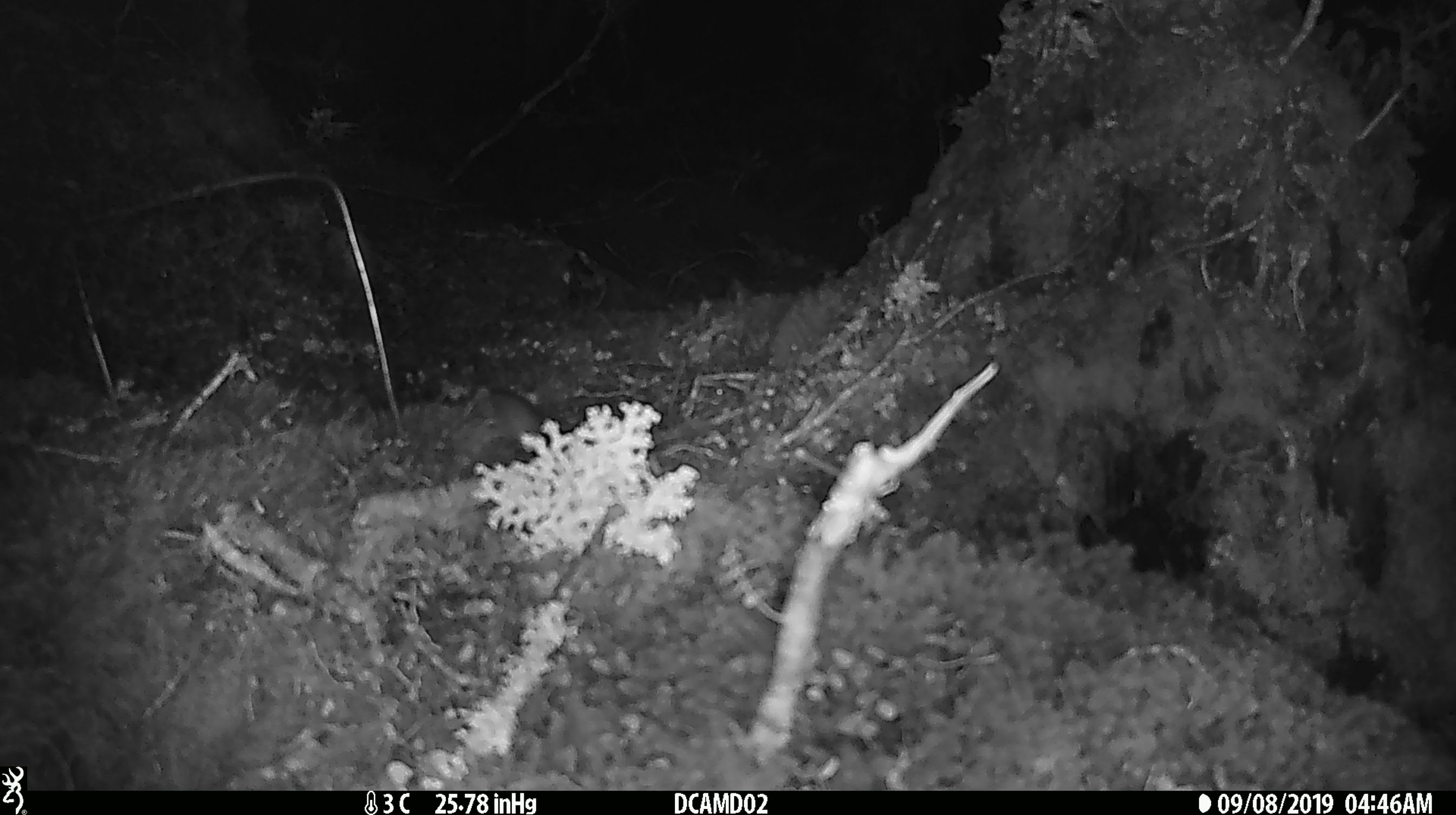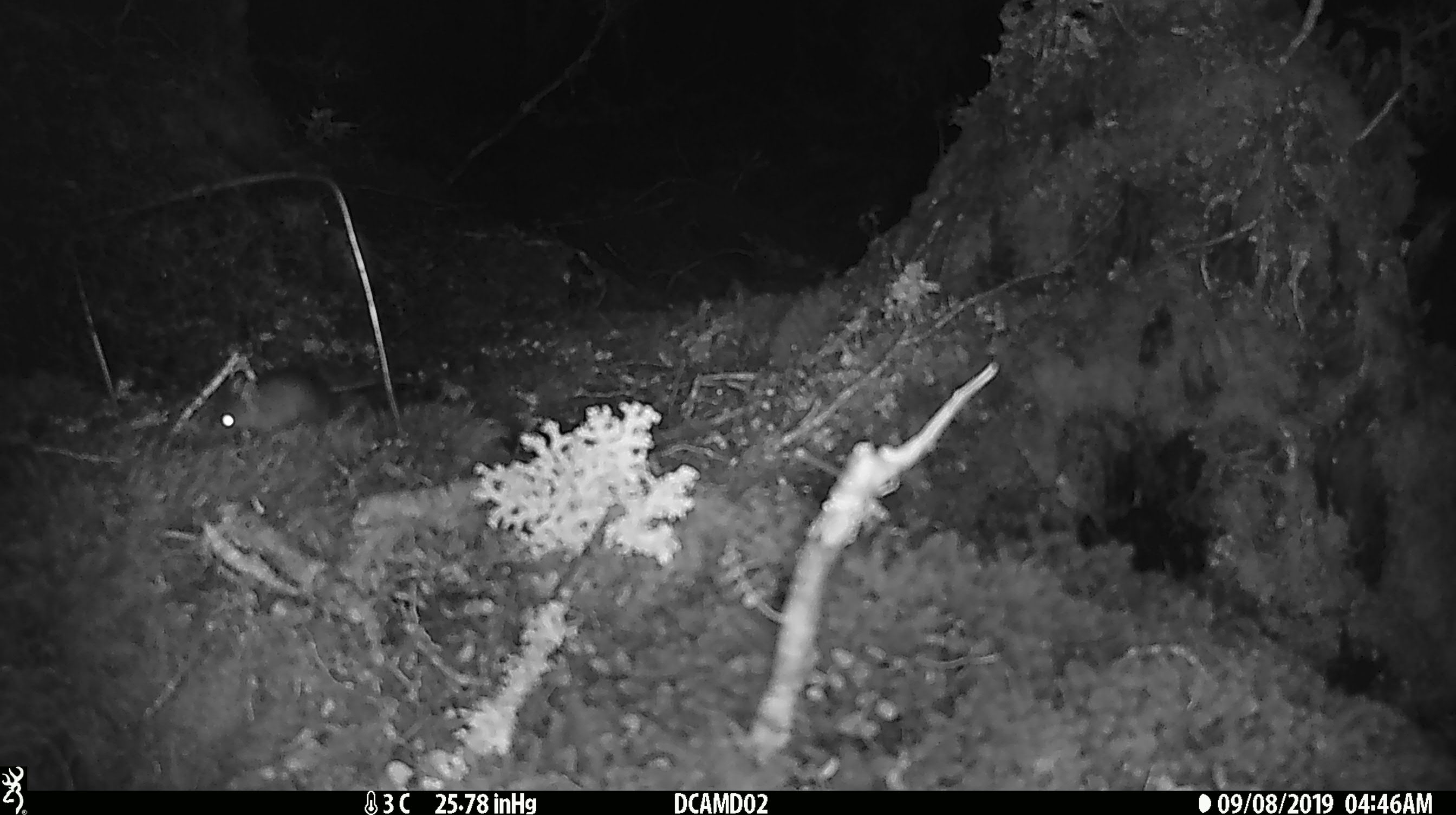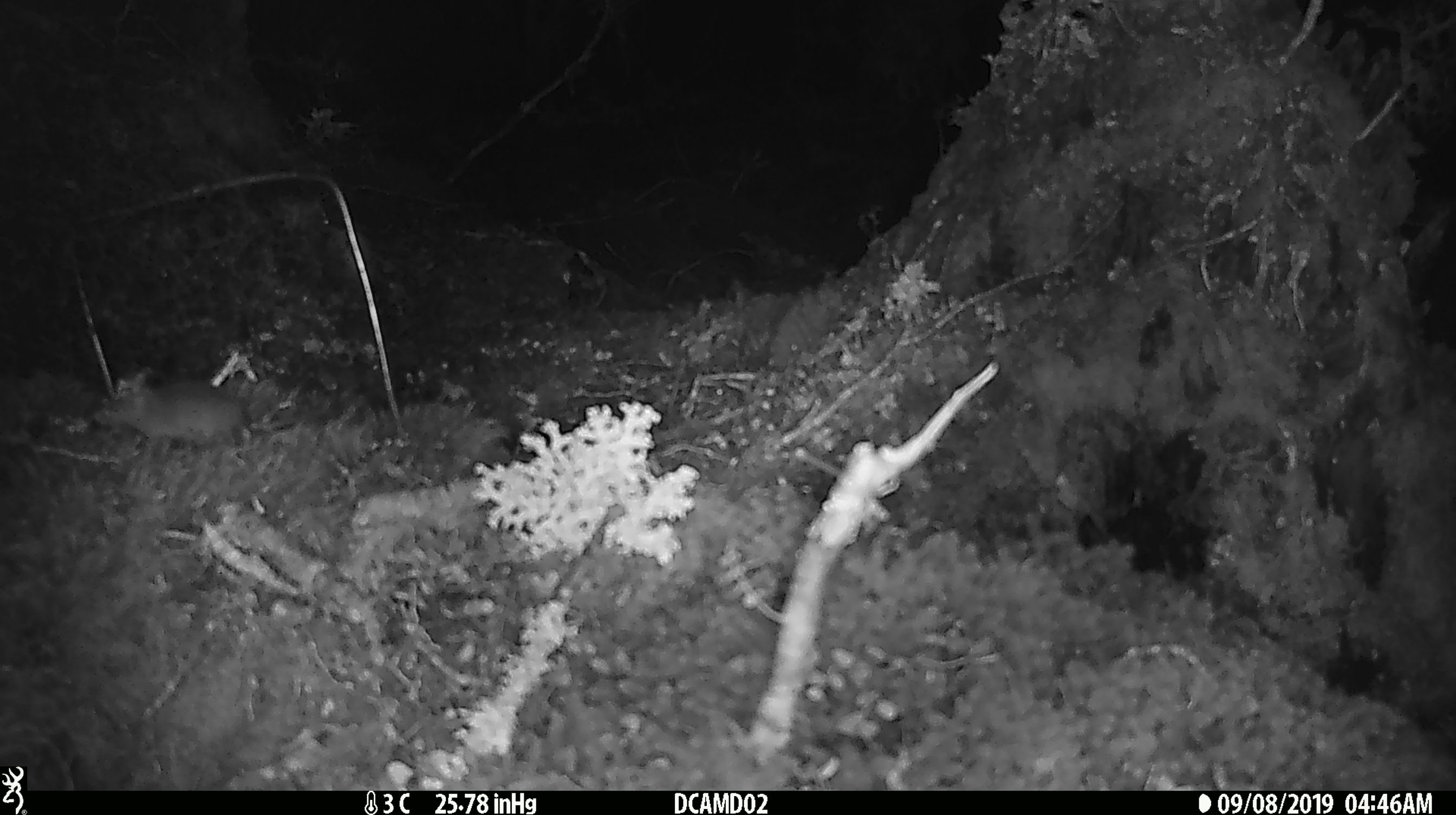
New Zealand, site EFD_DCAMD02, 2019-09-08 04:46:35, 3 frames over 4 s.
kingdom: Animalia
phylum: Chordata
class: Mammalia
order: Rodentia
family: Muridae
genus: Mus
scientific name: Mus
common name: mouse